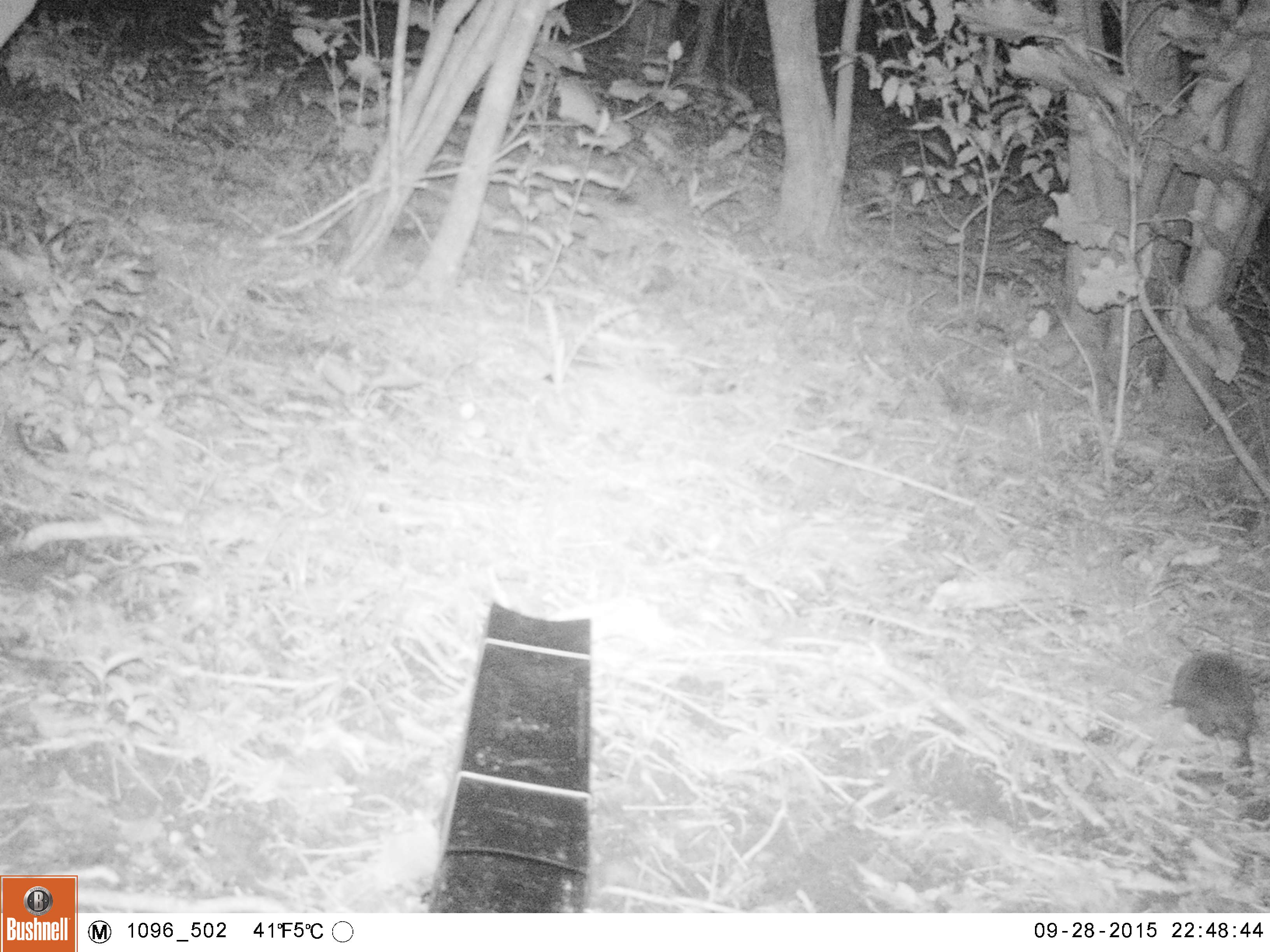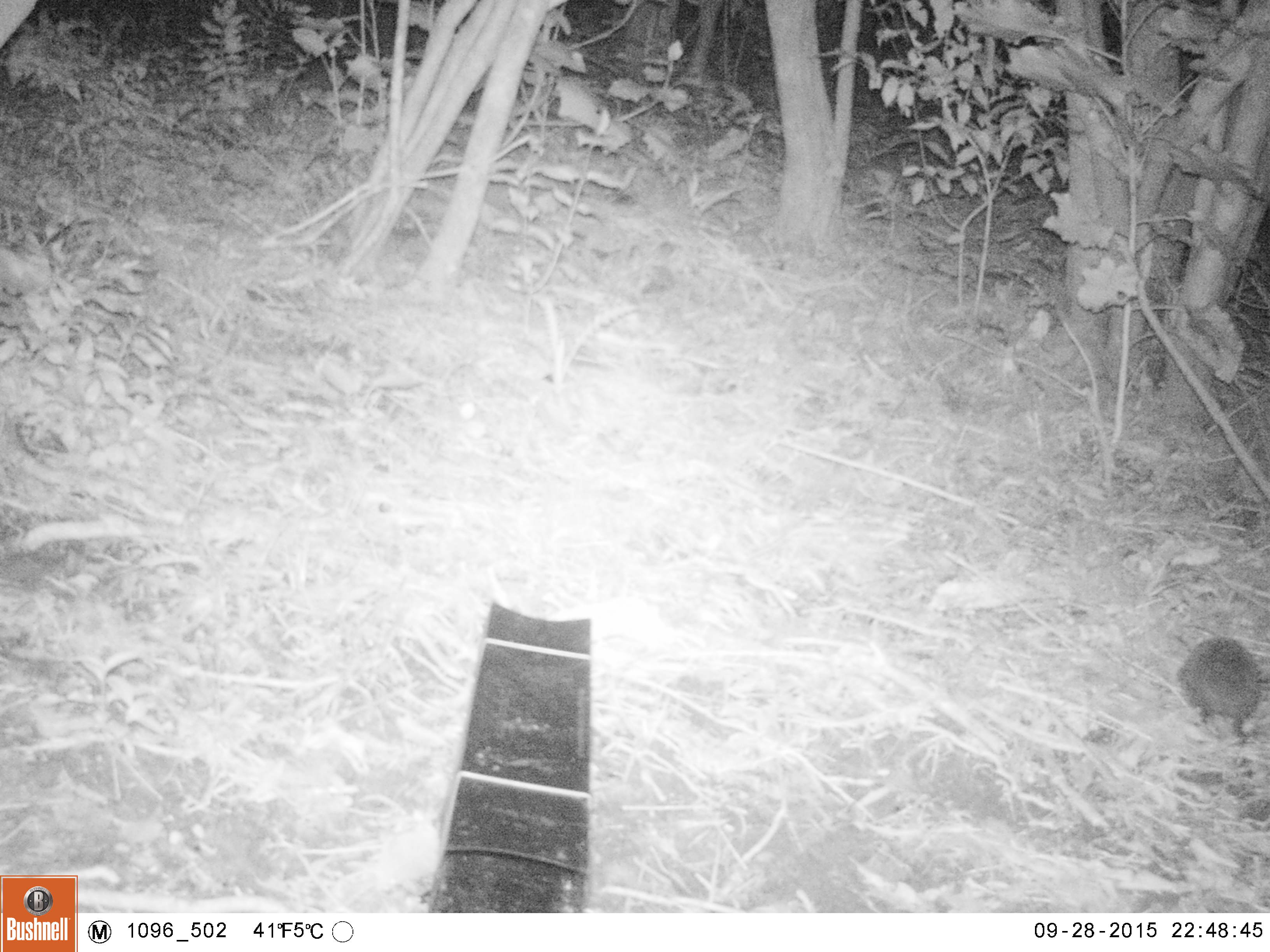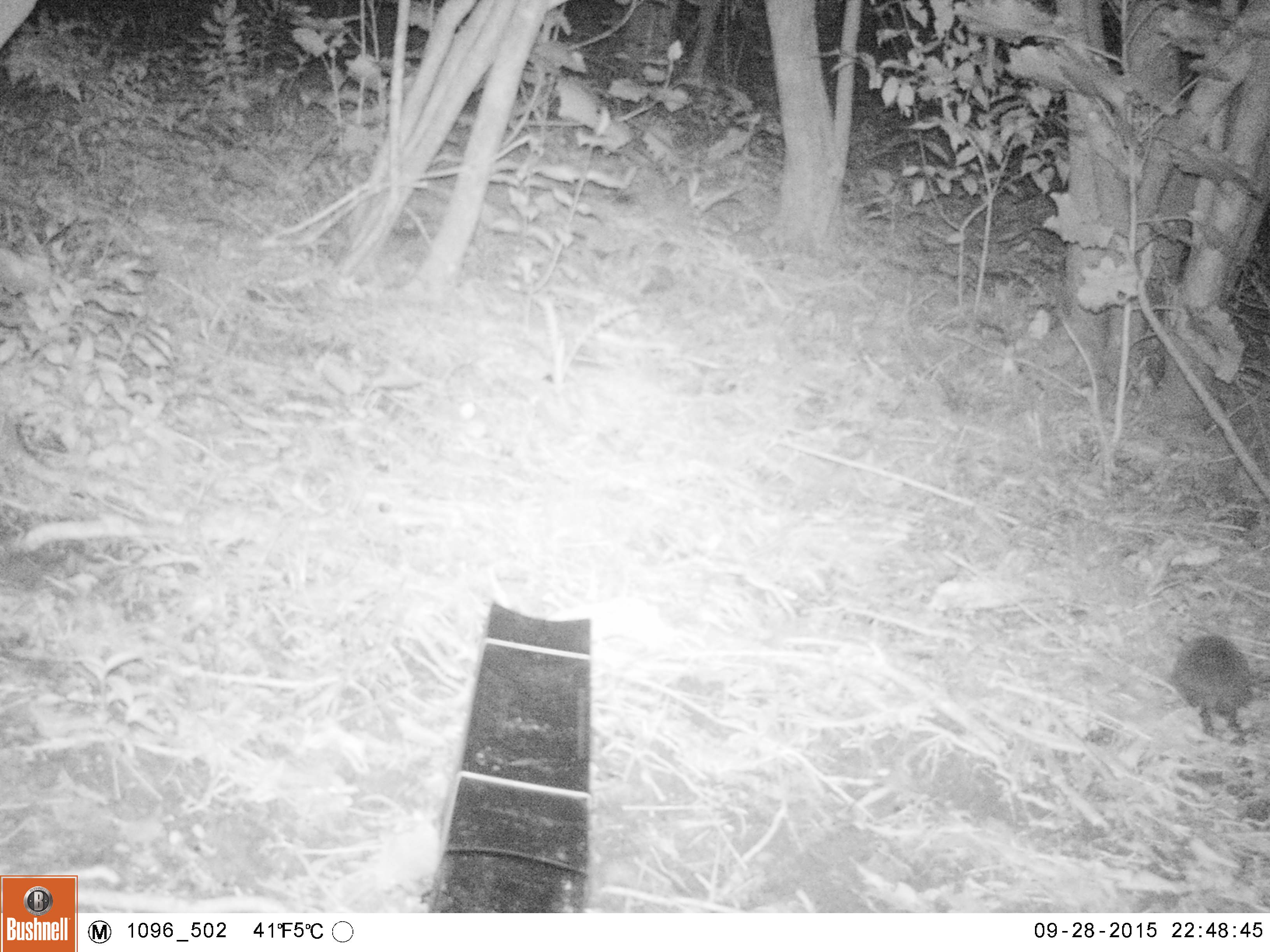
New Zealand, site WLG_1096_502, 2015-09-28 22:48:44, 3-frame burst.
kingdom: Animalia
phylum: Chordata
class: Mammalia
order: Eulipotyphla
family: Erinaceidae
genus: Erinaceus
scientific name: Erinaceus europaeus europaeus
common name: european hedgehog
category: hedgehog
Hedgehog (european hedgehog) (Erinaceus europaeus europaeus).